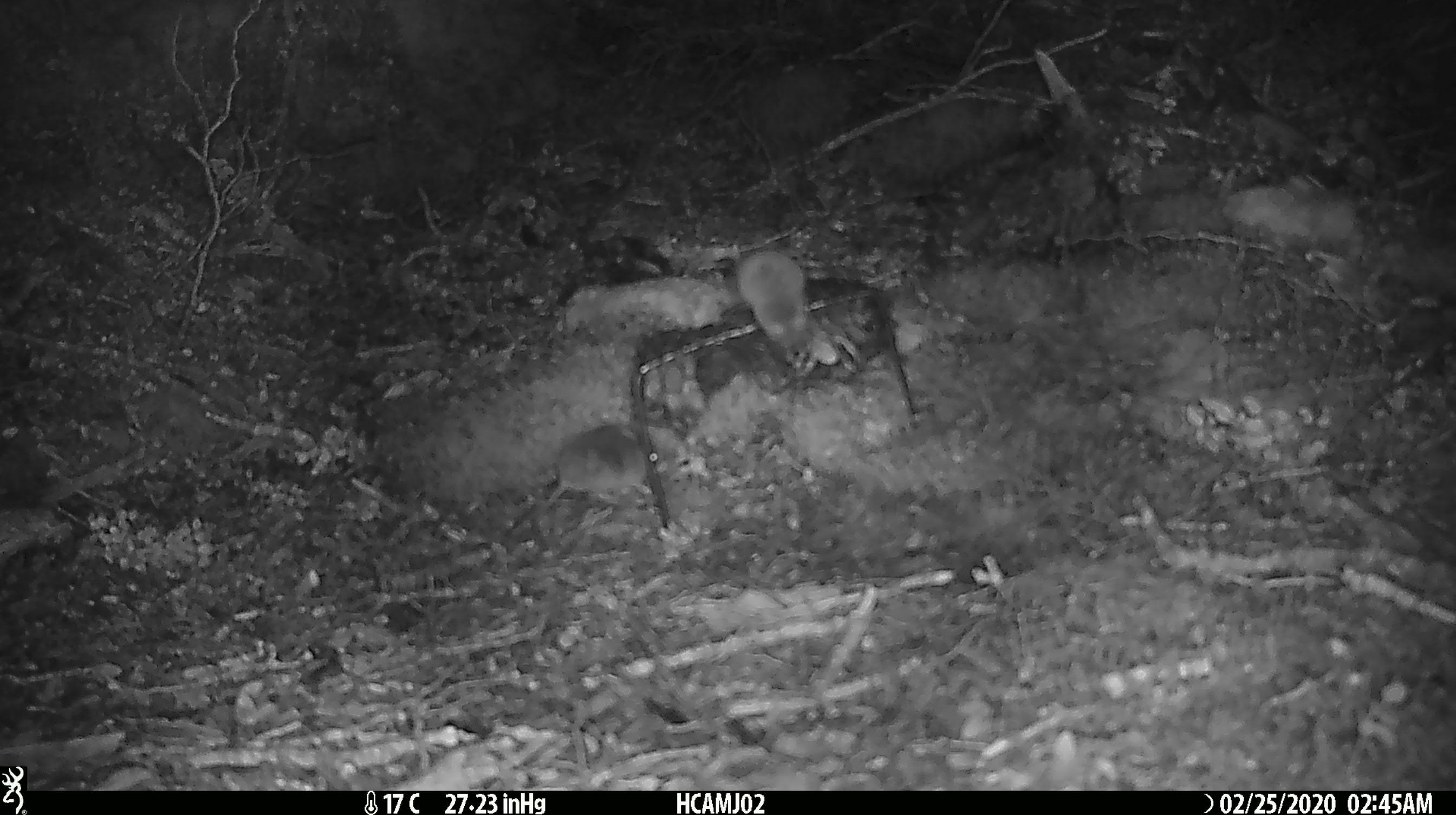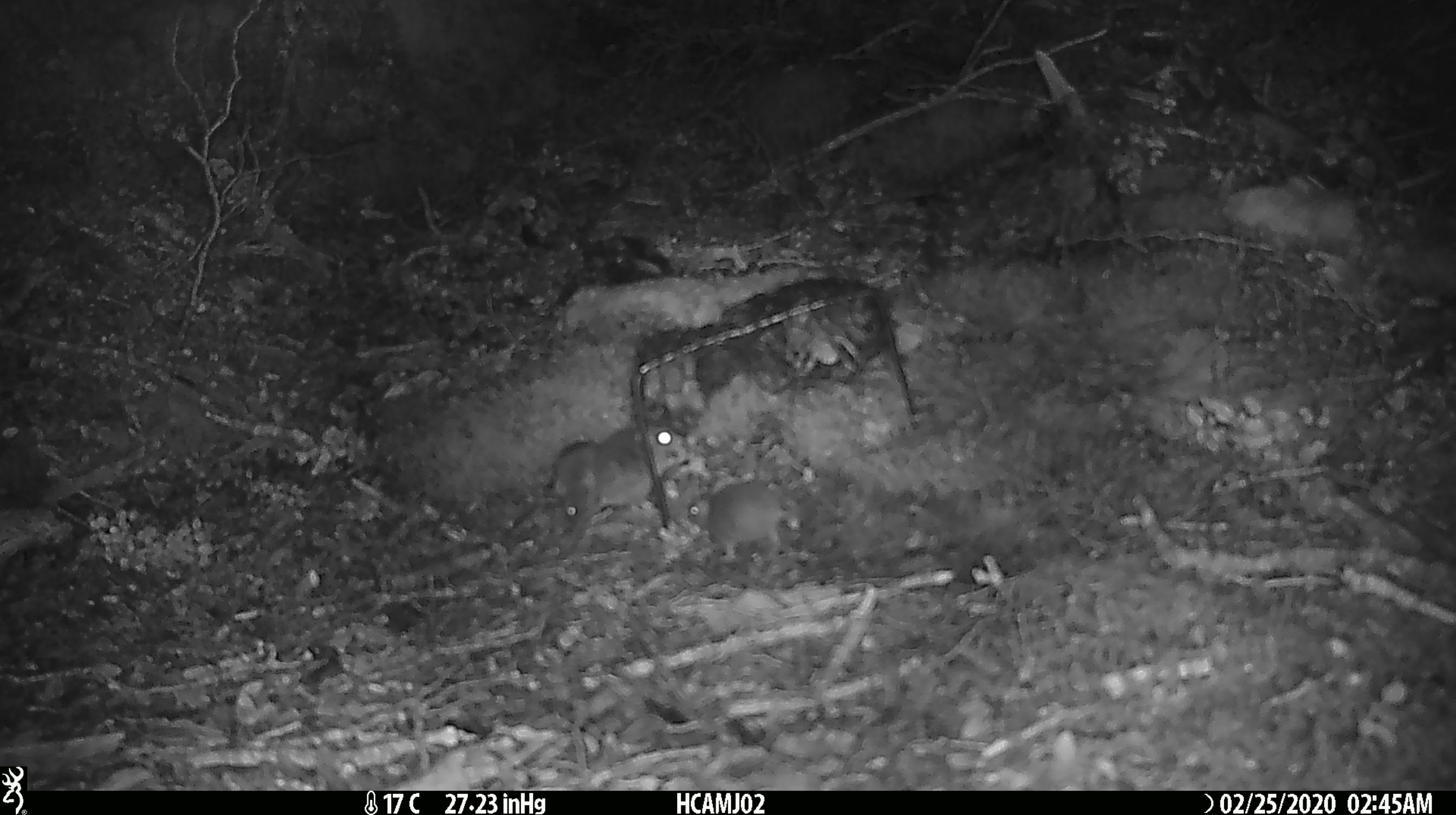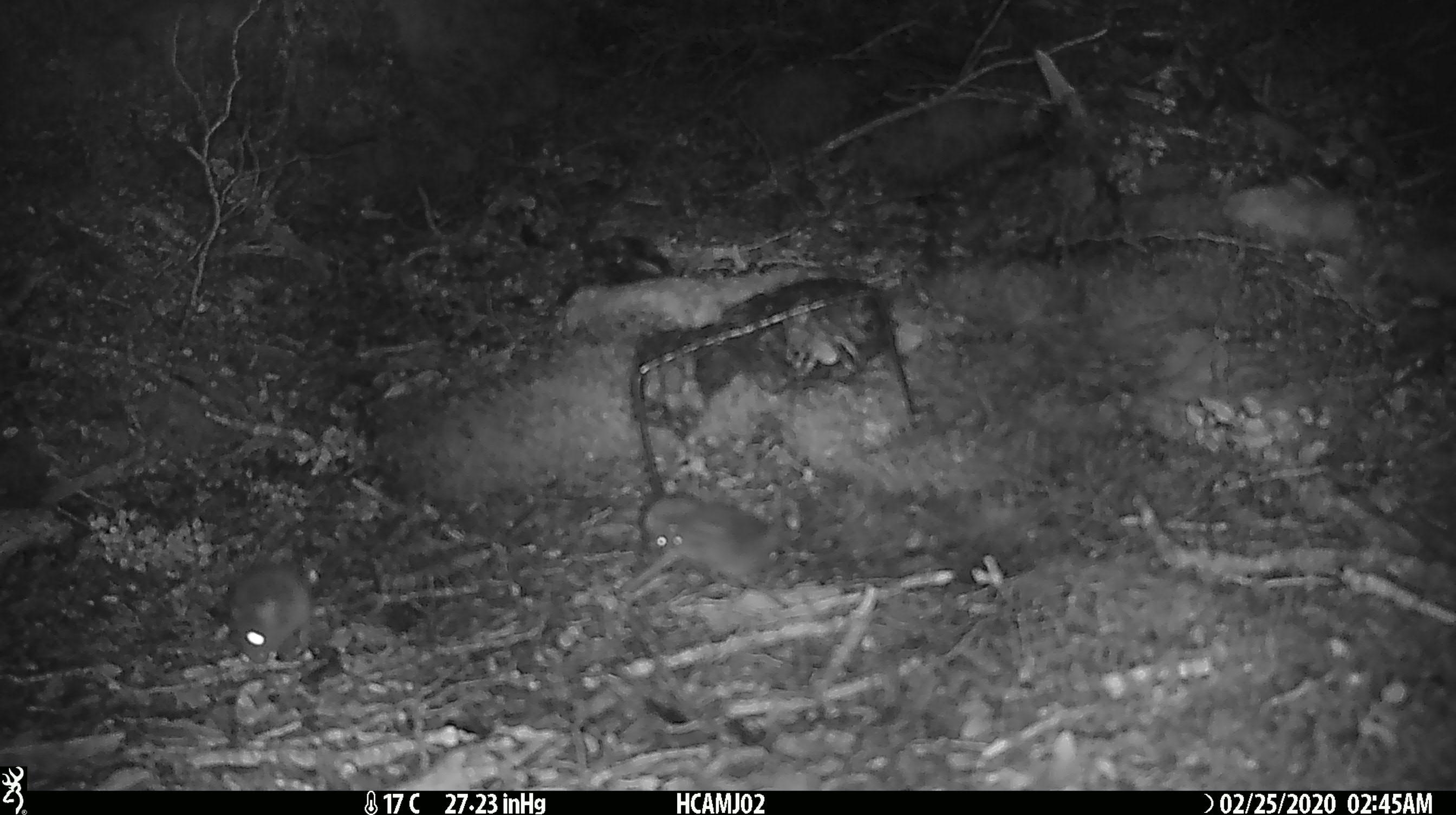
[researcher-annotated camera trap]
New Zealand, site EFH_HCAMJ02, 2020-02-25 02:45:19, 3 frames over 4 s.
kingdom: Animalia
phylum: Chordata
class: Mammalia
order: Rodentia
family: Muridae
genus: Mus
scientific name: Mus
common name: mouse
Mouse (Mus).